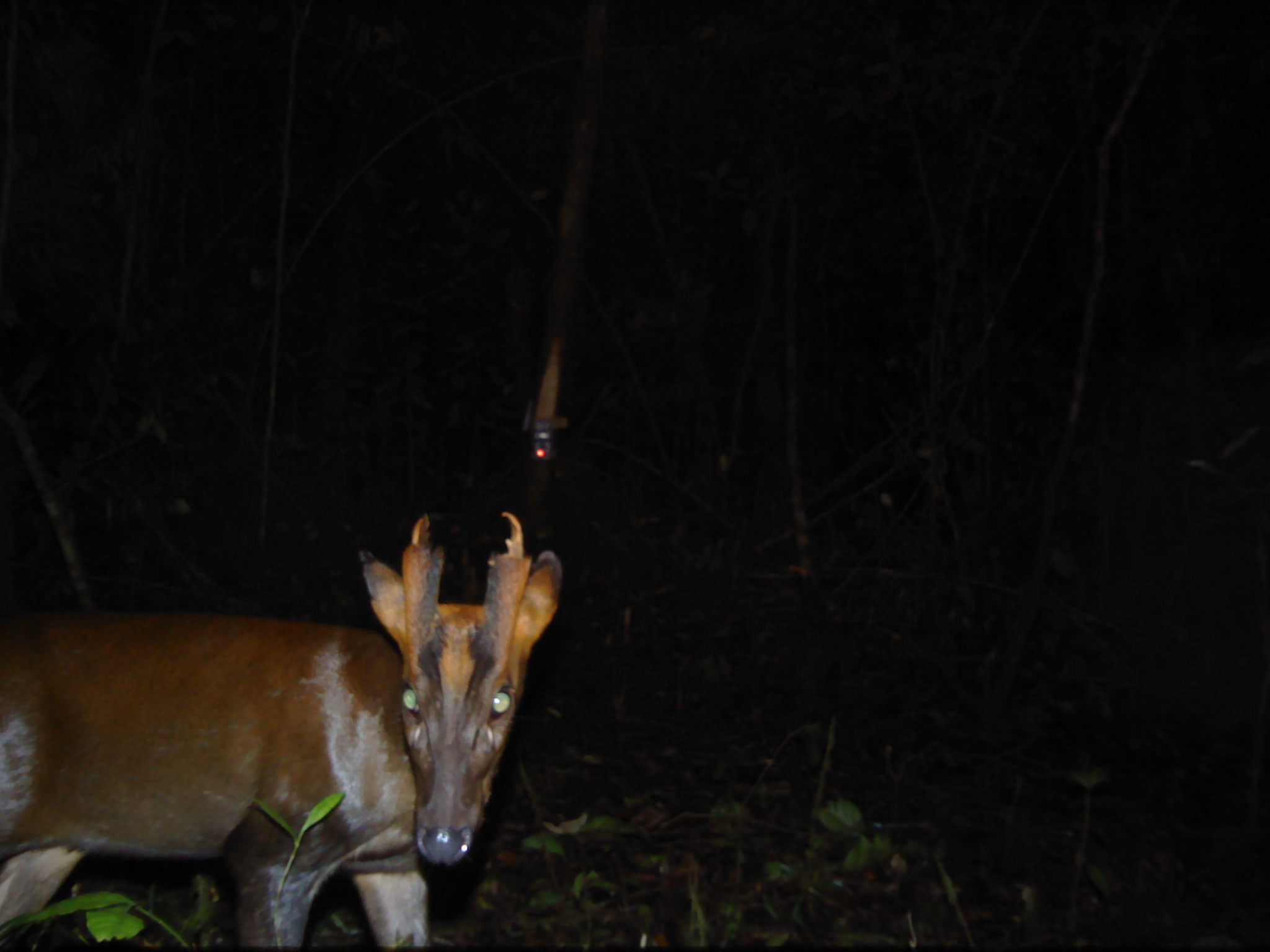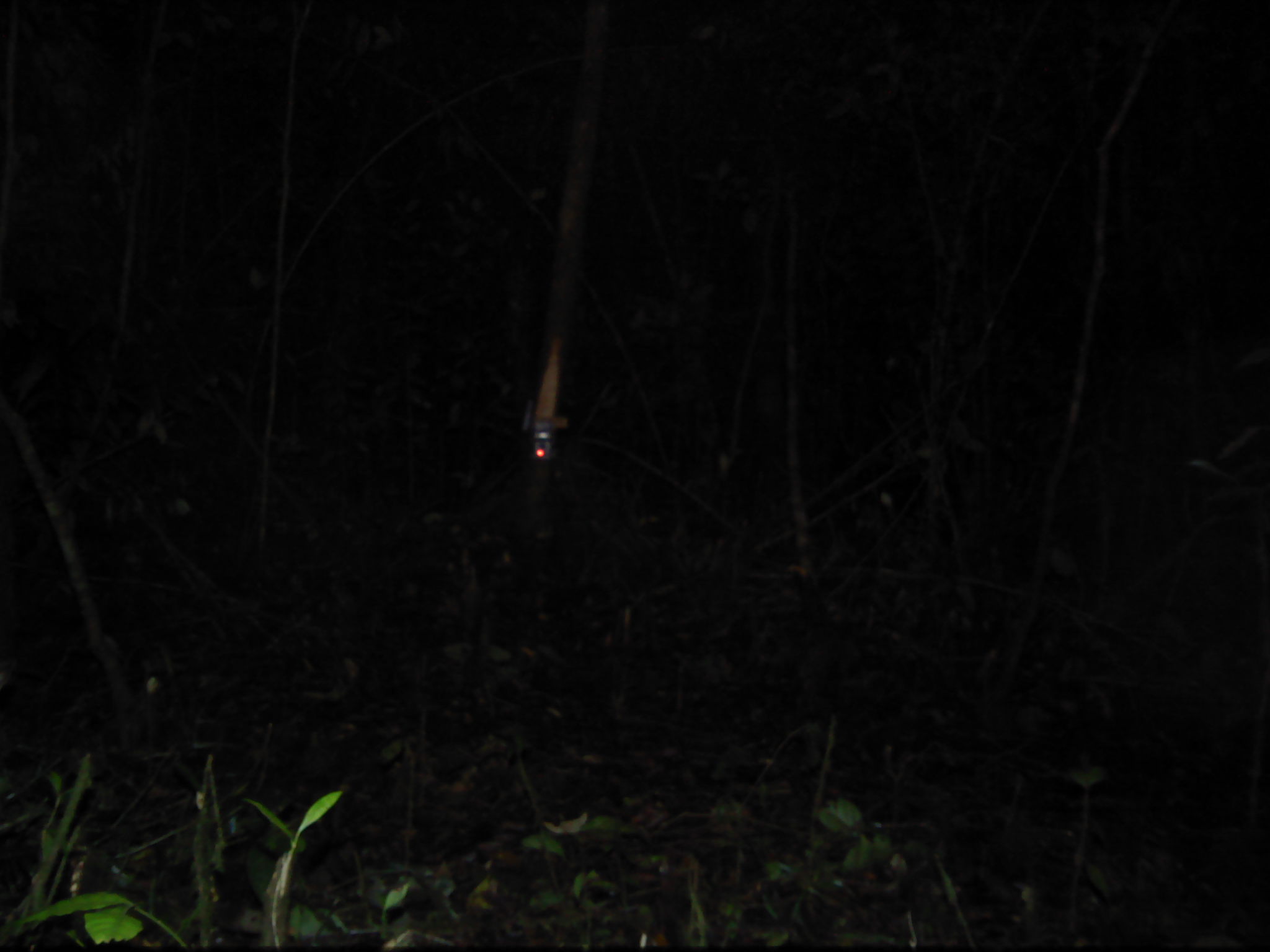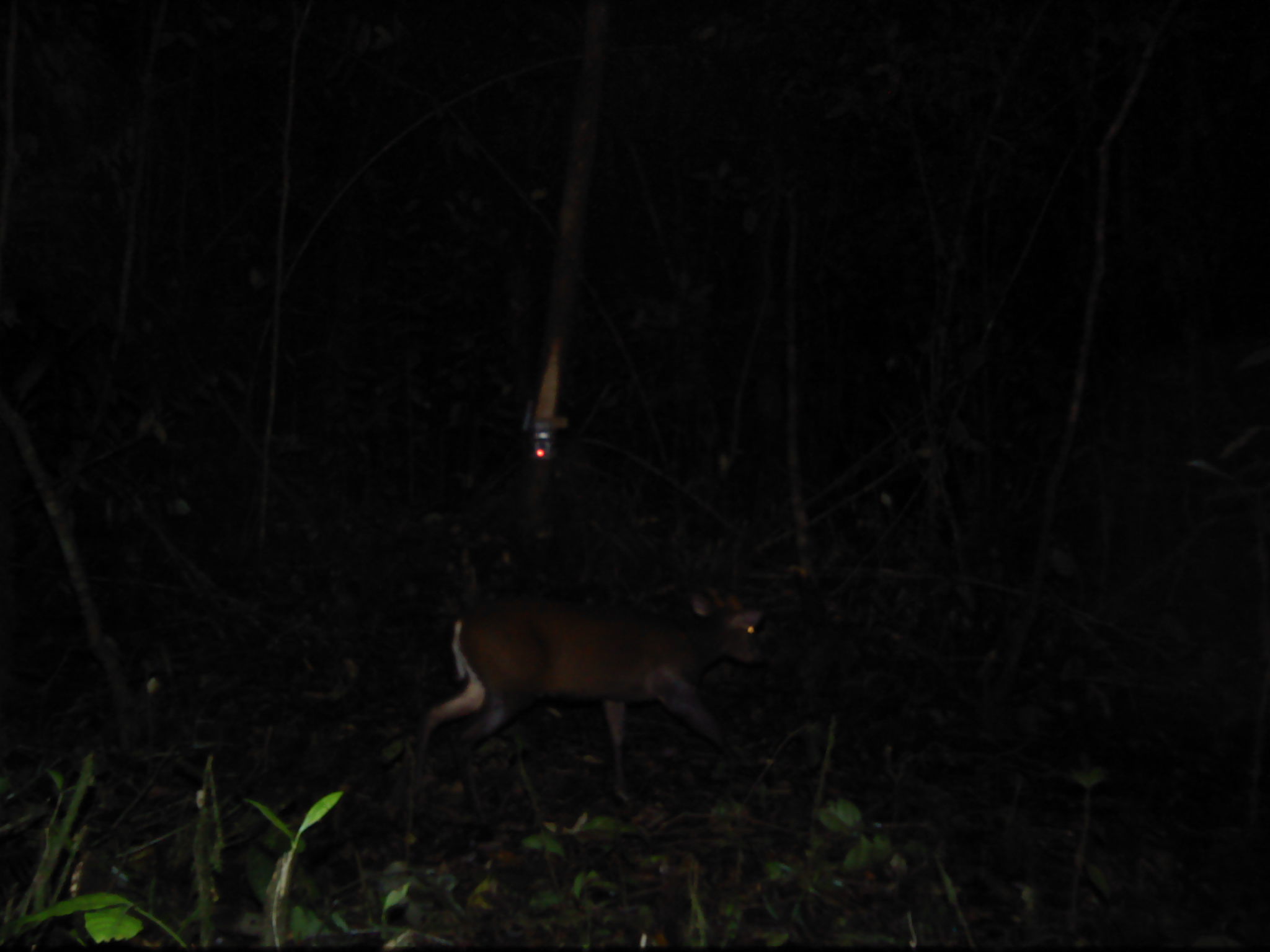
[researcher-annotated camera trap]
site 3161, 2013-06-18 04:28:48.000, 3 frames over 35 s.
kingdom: Animalia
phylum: Chordata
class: Mammalia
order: Artiodactyla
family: Cervidae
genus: Muntiacus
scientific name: Muntiacus muntjak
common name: southern red muntjac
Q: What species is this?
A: Muntiacus muntjak (southern red muntjac).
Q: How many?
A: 1.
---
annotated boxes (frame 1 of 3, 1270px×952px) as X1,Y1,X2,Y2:
muntiacus muntjak: 0,511,563,952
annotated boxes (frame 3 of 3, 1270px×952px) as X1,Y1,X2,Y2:
muntiacus muntjak: 381,585,766,823